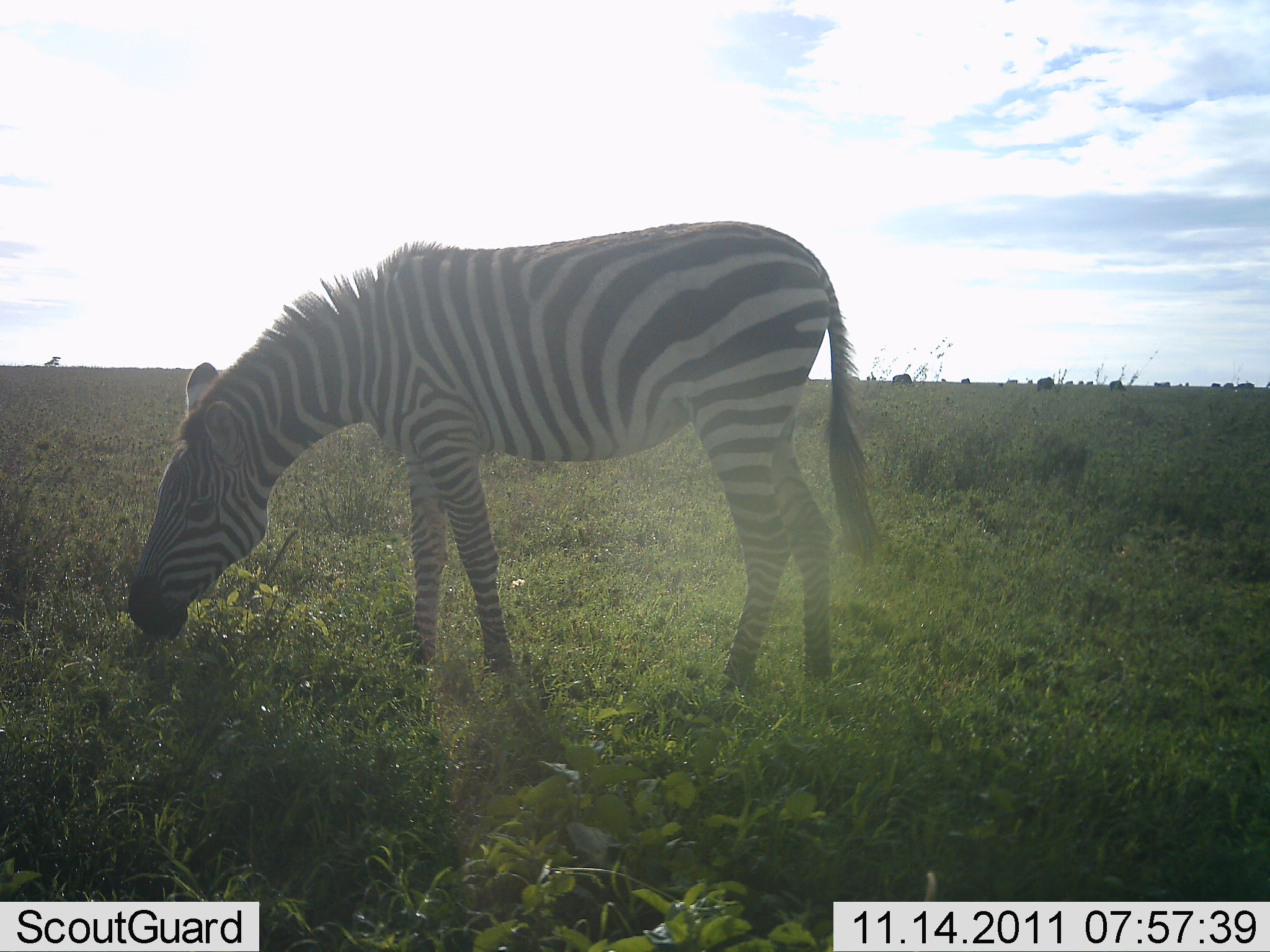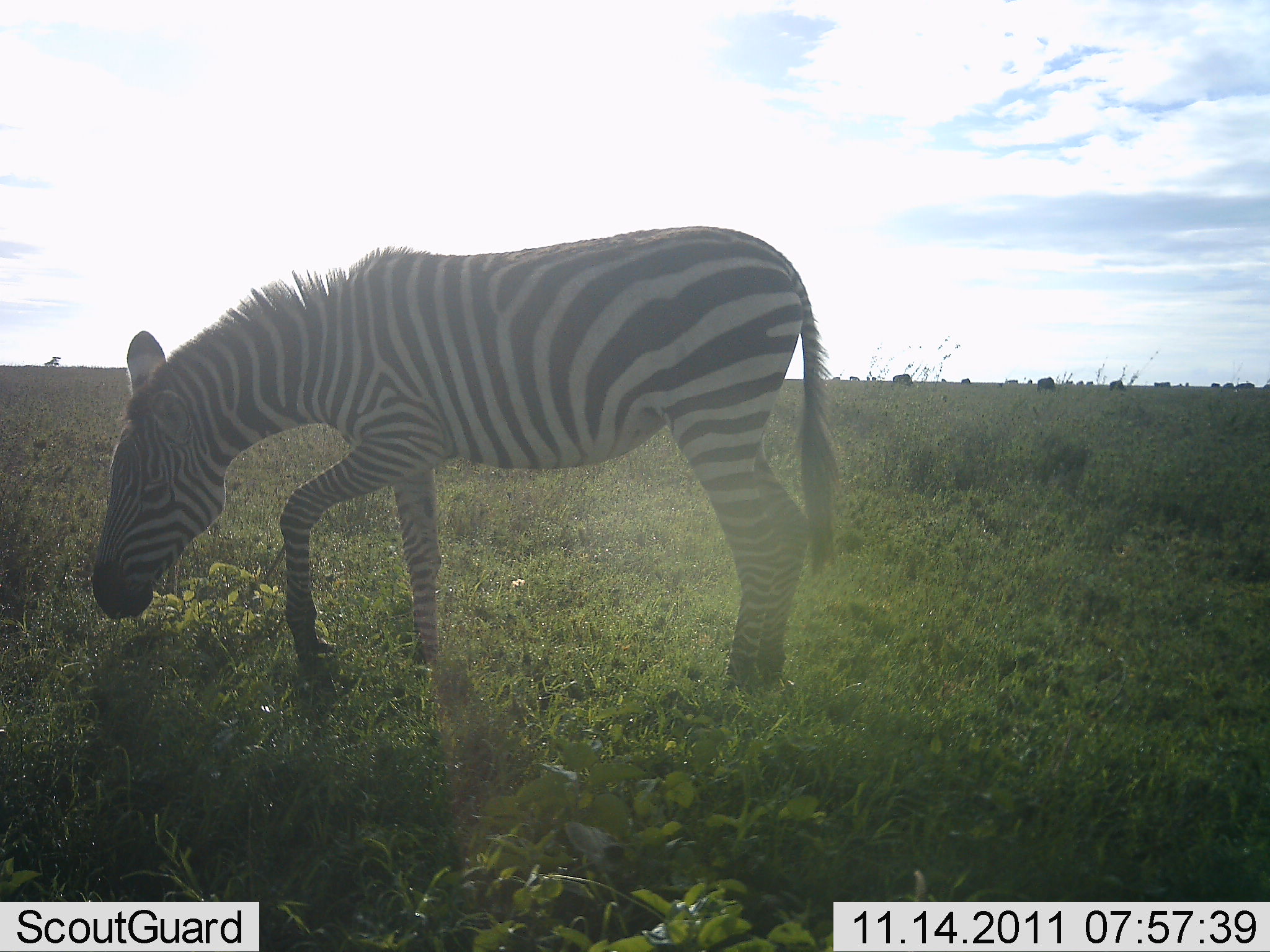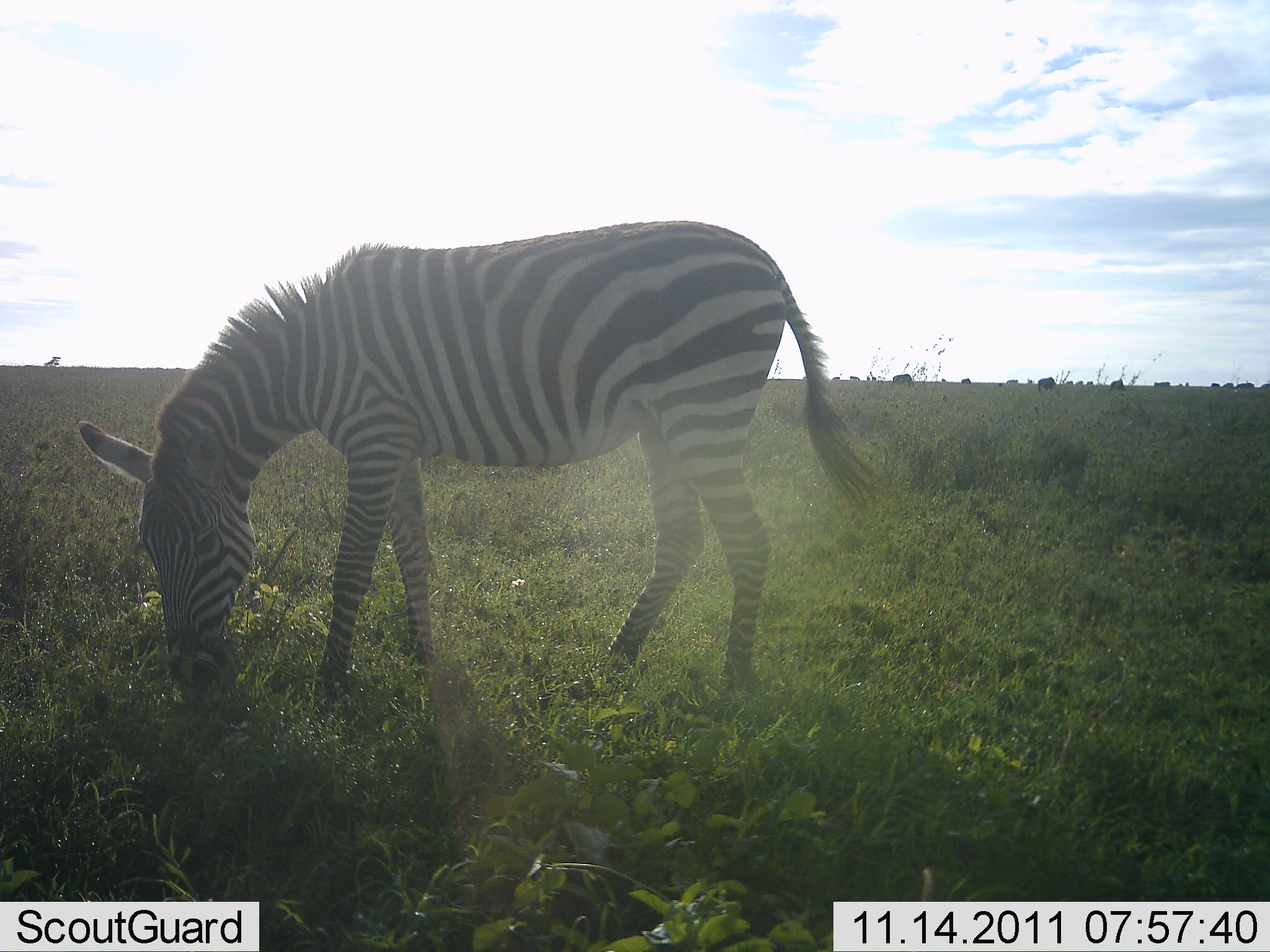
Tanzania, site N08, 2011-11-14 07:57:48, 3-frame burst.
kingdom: Animalia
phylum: Chordata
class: Mammalia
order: Perissodactyla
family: Equidae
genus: Equus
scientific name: Equus quagga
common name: plains zebra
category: zebra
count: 1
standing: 12%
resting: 0%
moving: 24%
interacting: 0%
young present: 0%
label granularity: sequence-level